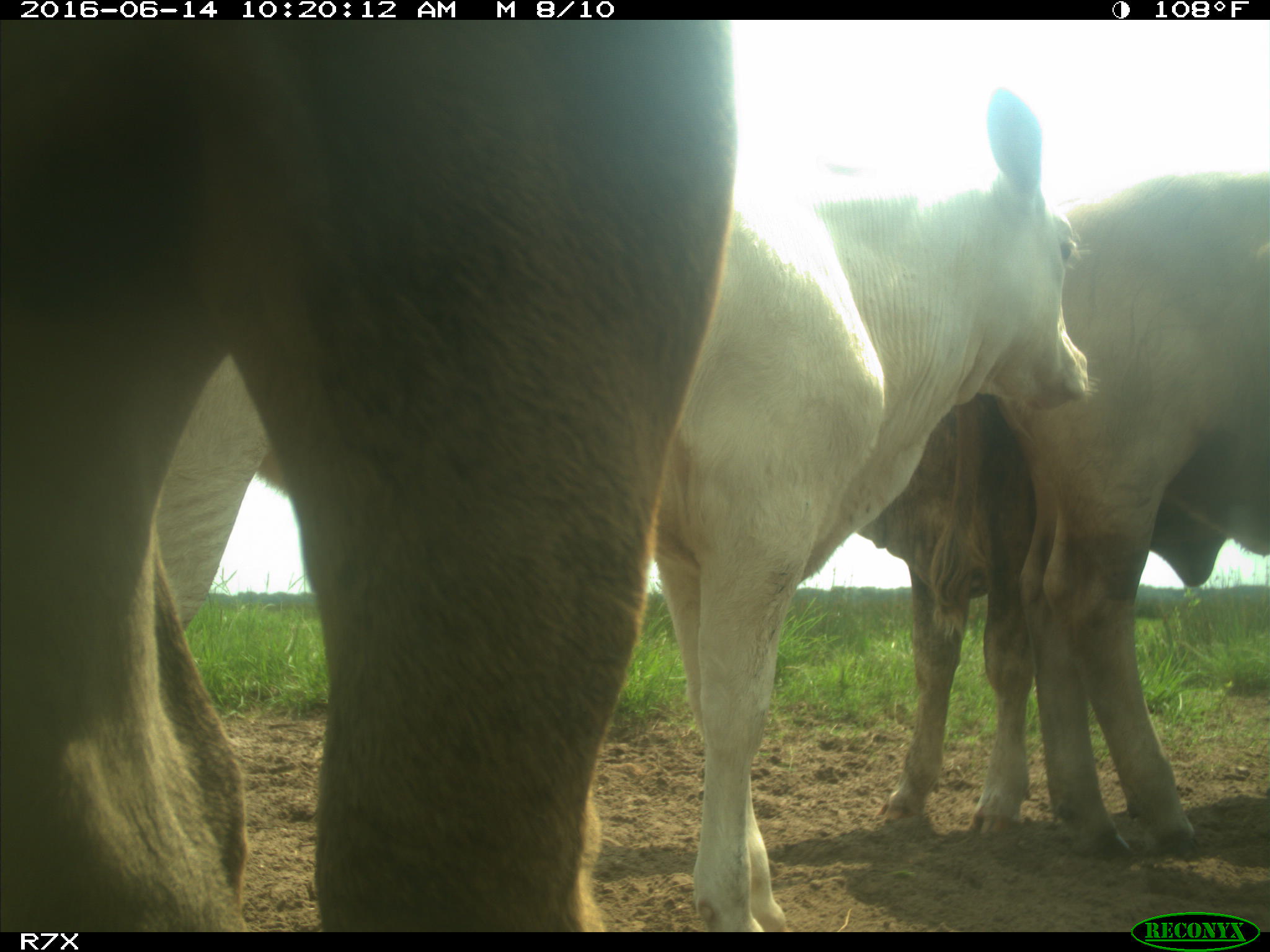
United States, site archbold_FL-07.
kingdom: Animalia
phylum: Chordata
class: Mammalia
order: Artiodactyla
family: Bovidae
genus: Bos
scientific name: Bos taurus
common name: domestic cow